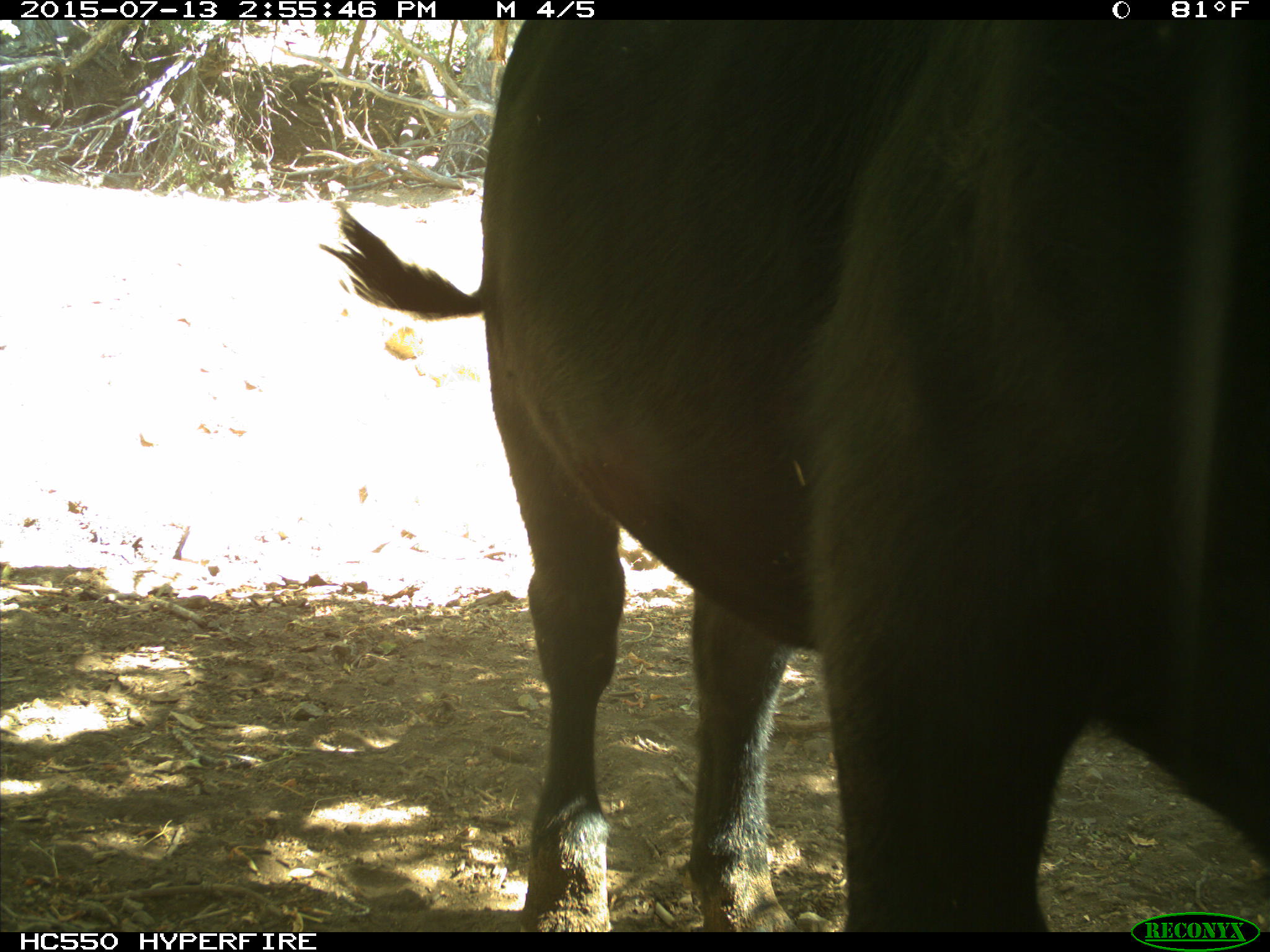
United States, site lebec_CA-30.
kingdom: Animalia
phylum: Chordata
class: Mammalia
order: Artiodactyla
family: Bovidae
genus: Bos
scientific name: Bos taurus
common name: domestic cow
Bos taurus (domestic cow).